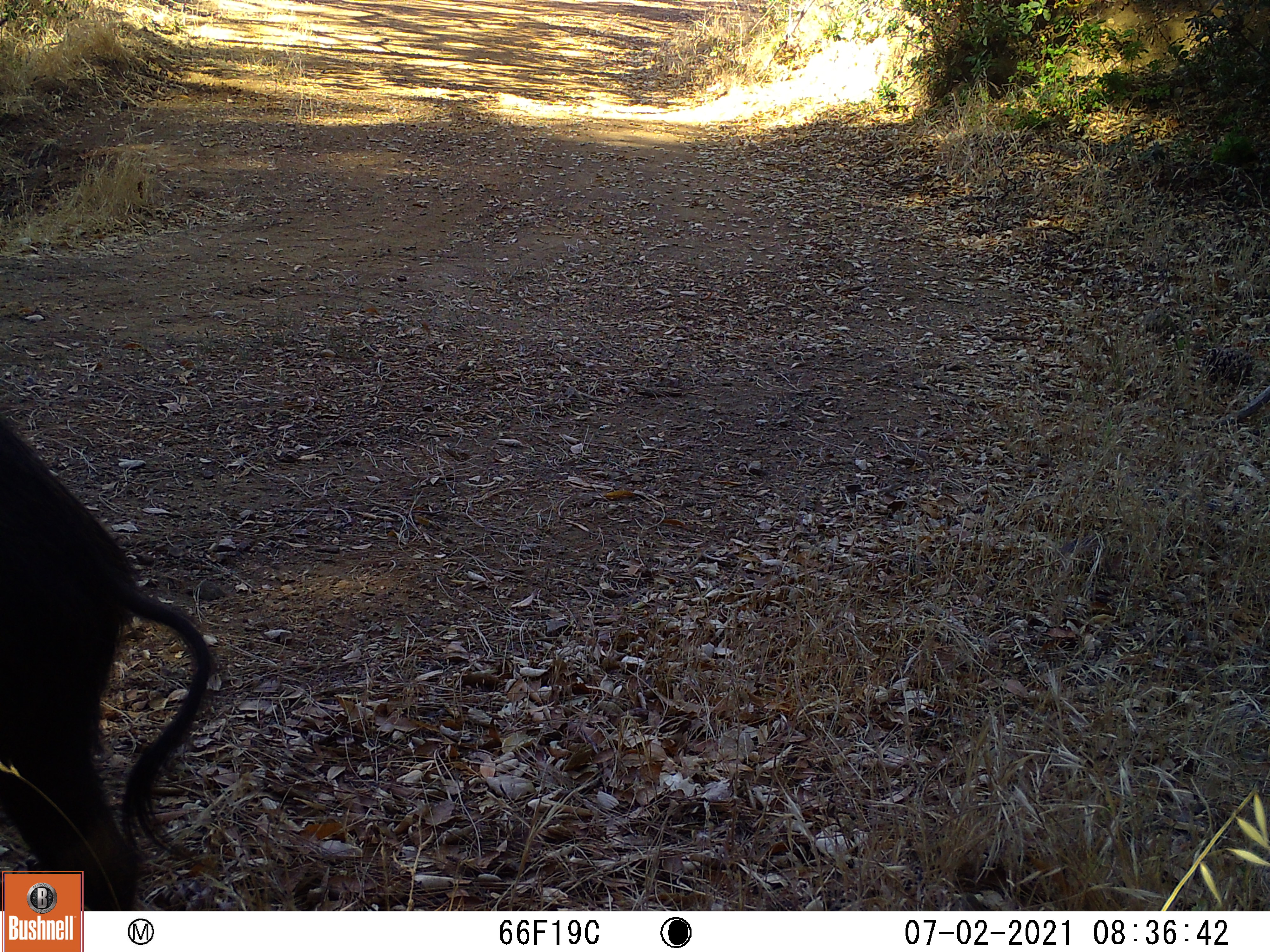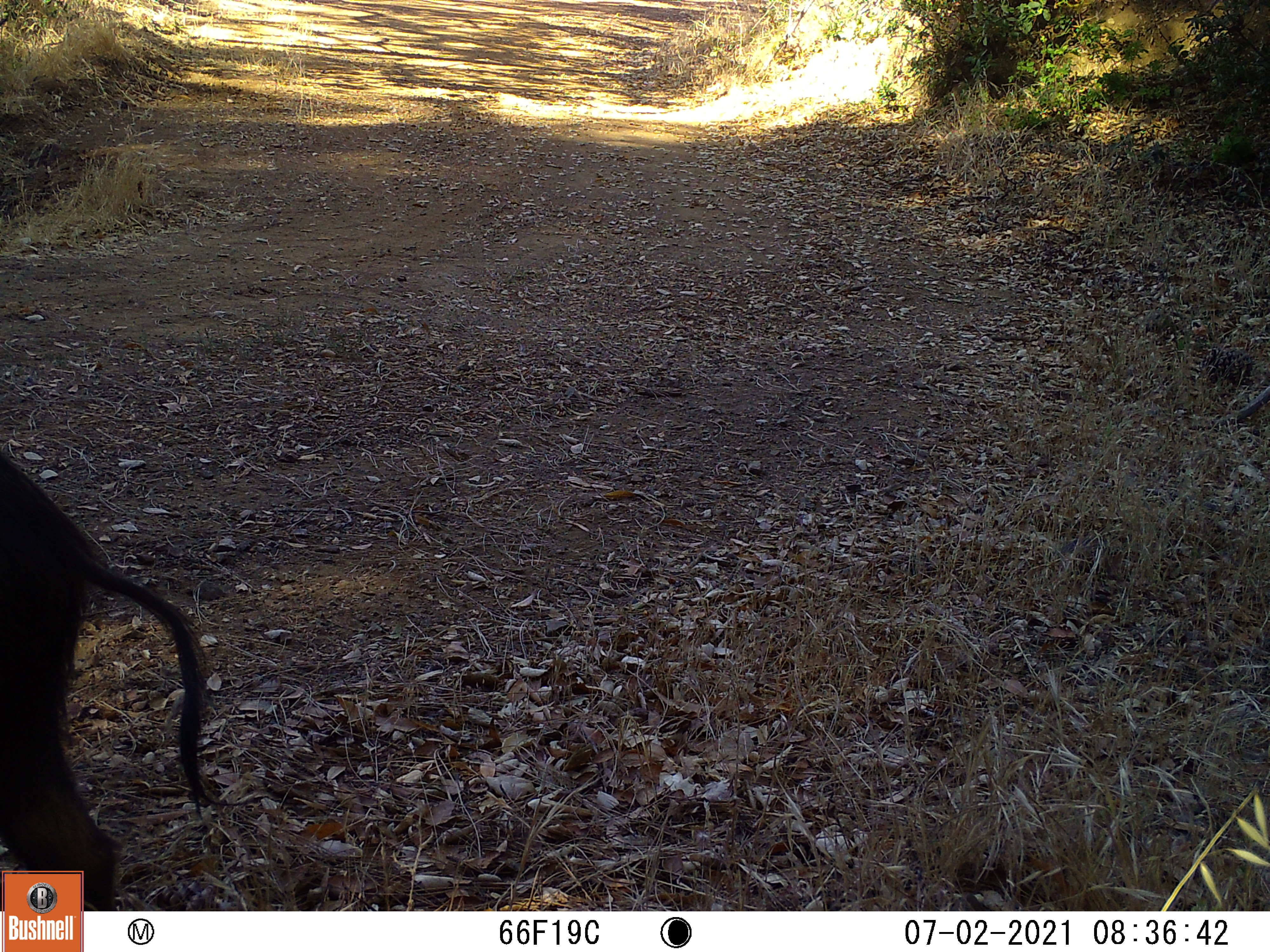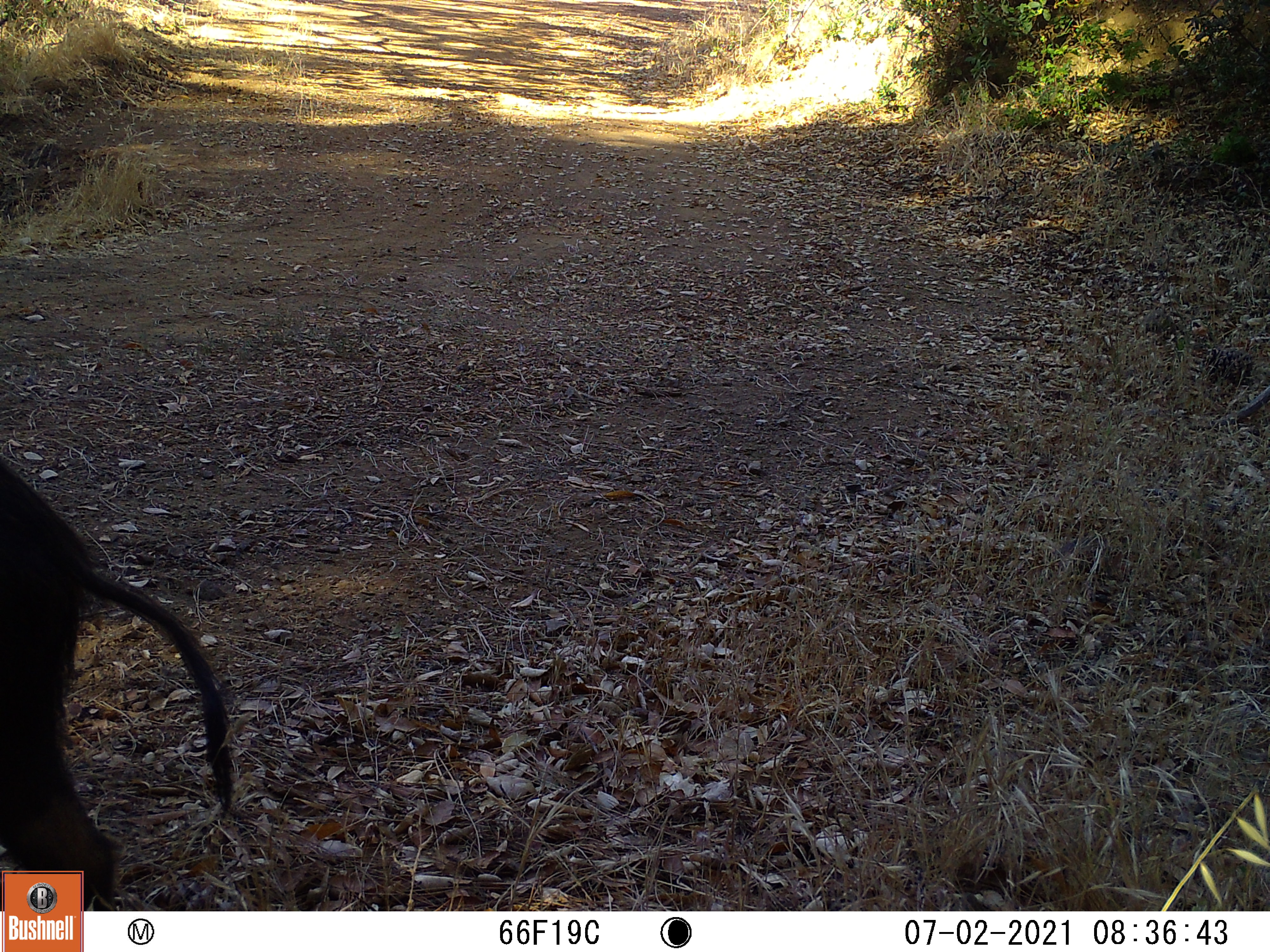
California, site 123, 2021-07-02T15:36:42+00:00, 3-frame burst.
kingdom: Animalia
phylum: Chordata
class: Mammalia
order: Artiodactyla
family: Suidae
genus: Sus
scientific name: Sus scrofa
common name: wild boar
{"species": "wild boar (Sus scrofa)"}